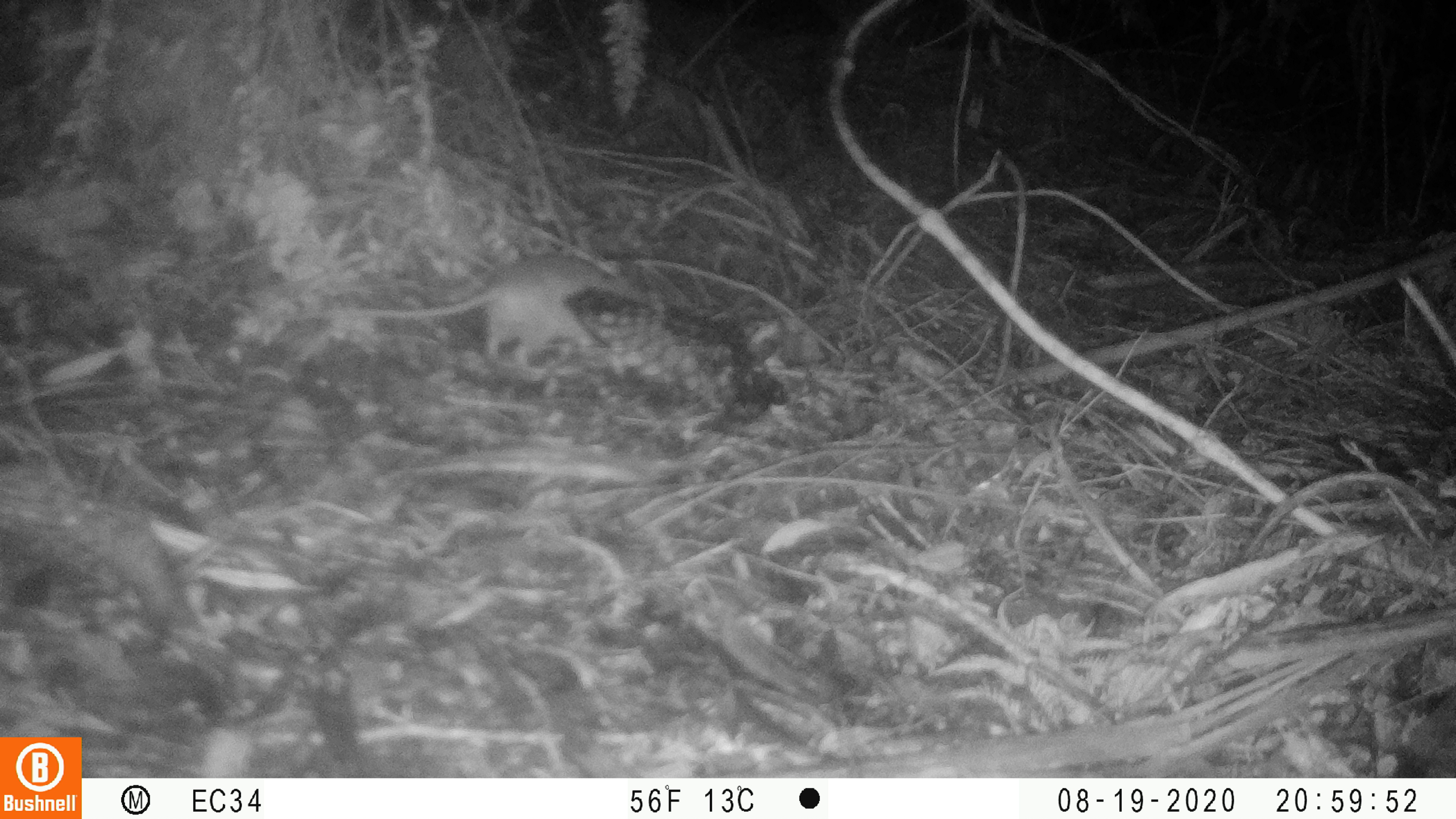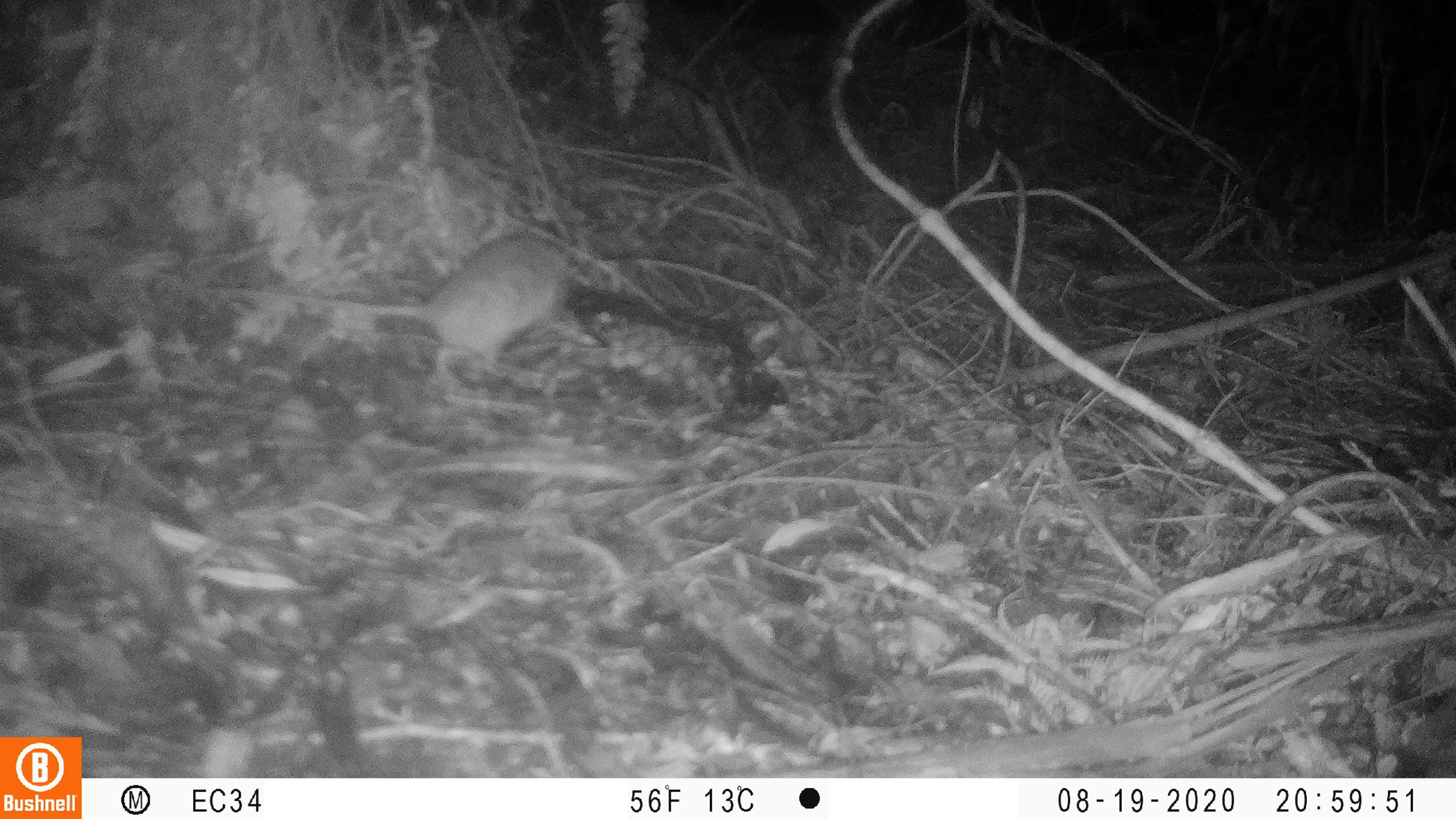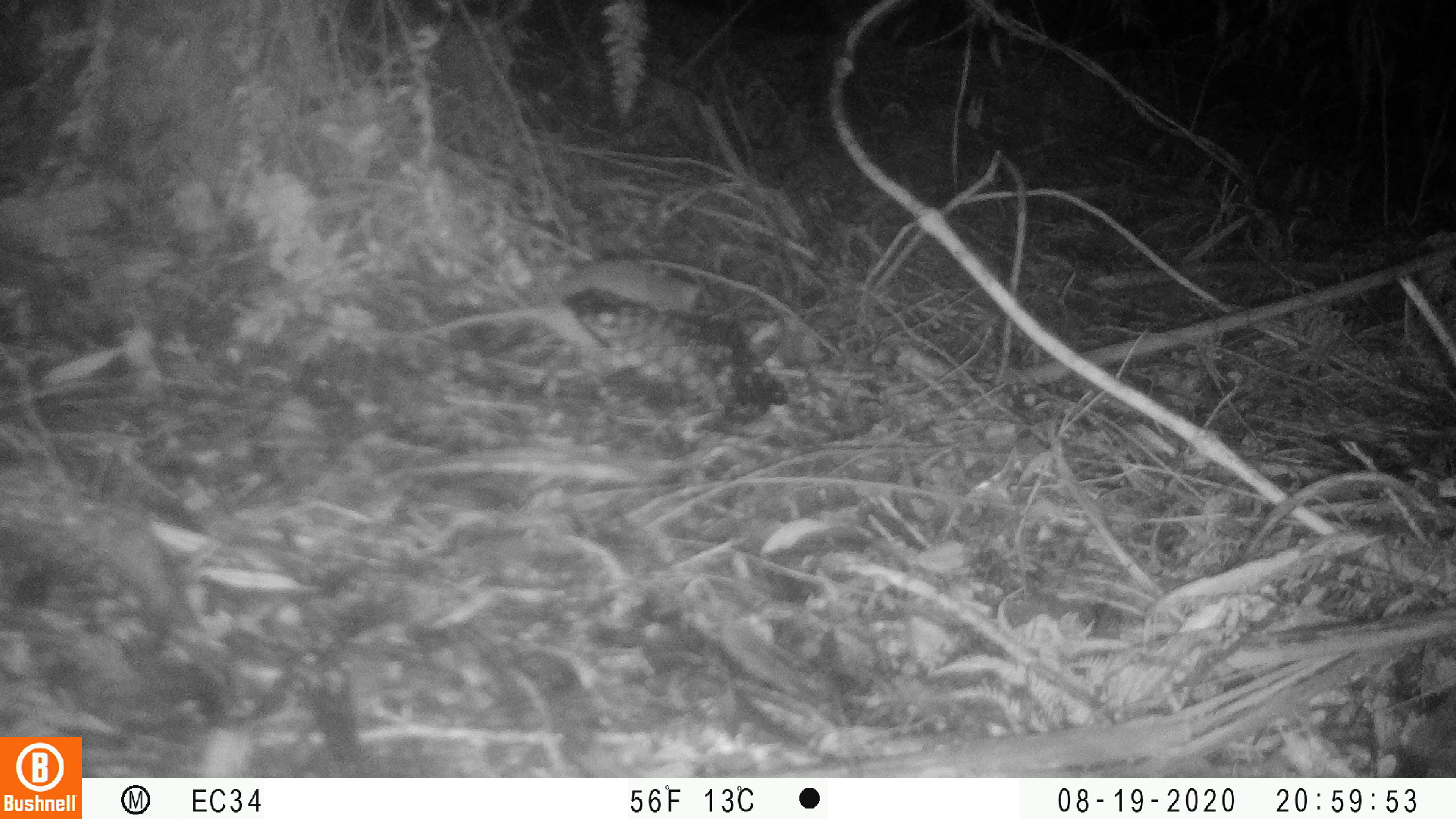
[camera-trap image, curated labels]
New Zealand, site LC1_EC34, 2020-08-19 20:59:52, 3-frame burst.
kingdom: Animalia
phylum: Chordata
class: Mammalia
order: Rodentia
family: Muridae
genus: Rattus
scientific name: Rattus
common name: rat